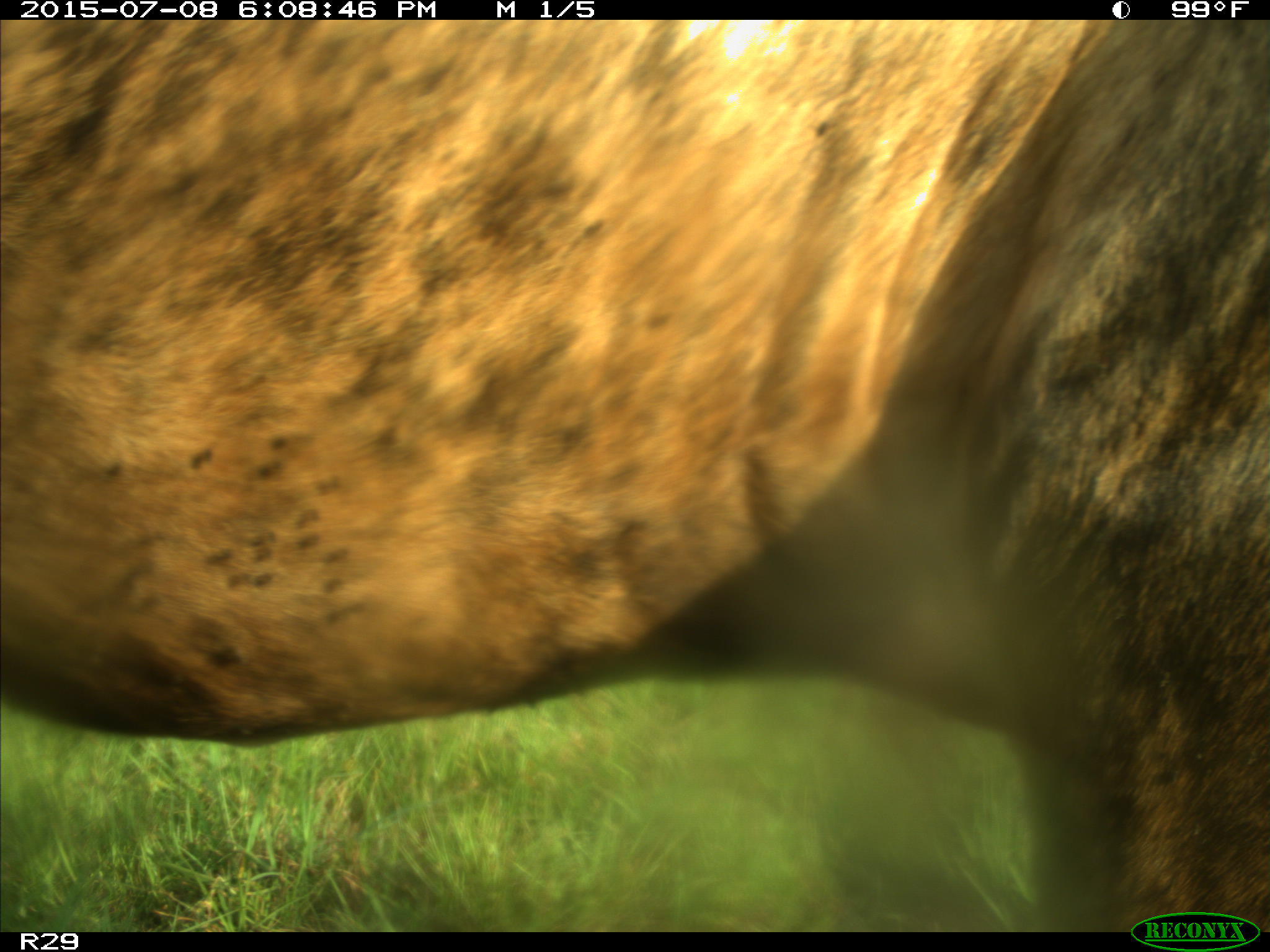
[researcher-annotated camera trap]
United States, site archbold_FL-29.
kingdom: Animalia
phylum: Chordata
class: Mammalia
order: Artiodactyla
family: Bovidae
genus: Bos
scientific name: Bos taurus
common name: domestic cow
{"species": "Bos taurus (domestic cow)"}